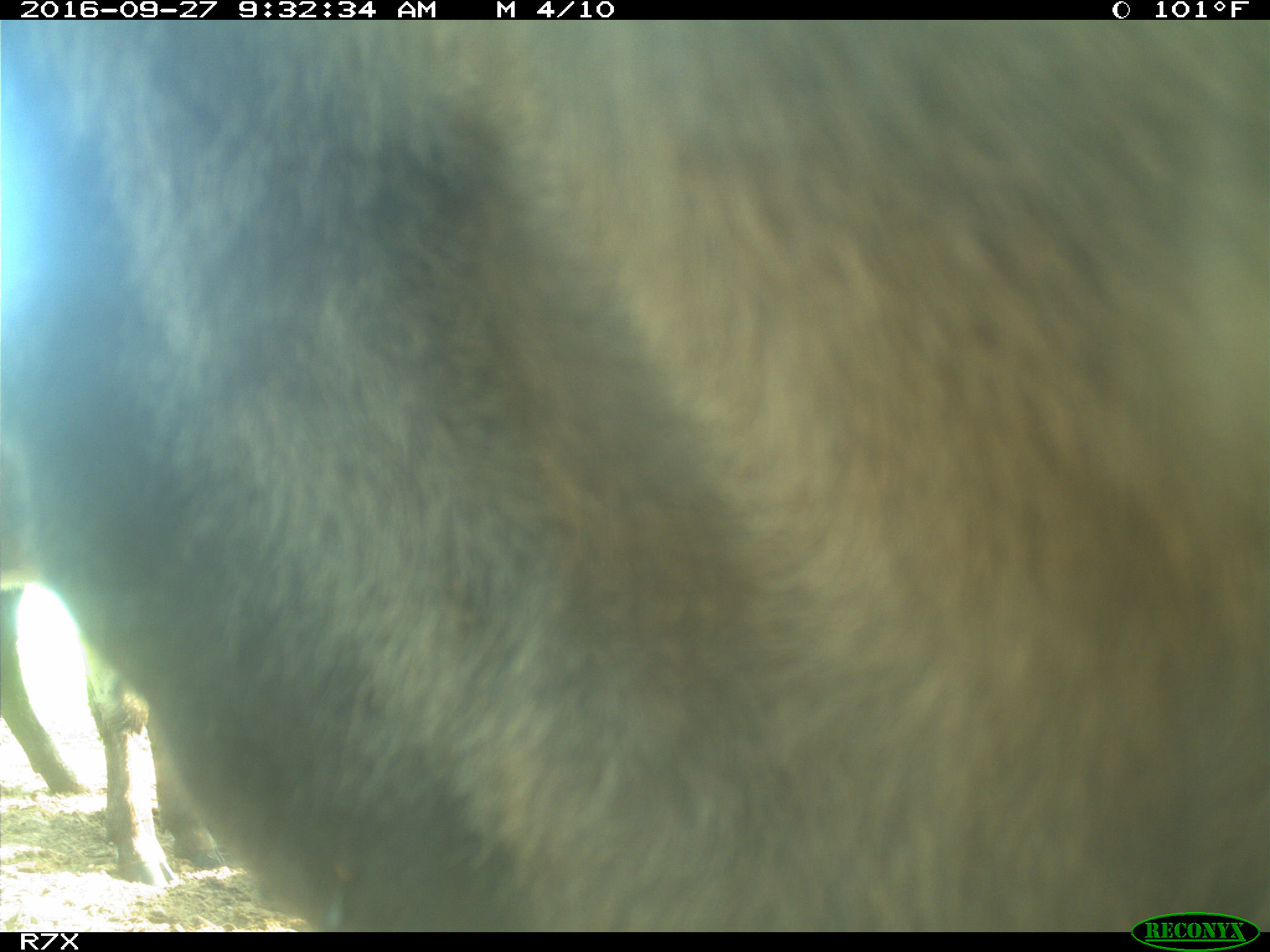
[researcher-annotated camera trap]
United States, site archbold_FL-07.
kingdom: Animalia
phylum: Chordata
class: Mammalia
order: Artiodactyla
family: Bovidae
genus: Bos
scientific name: Bos taurus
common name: domestic cow